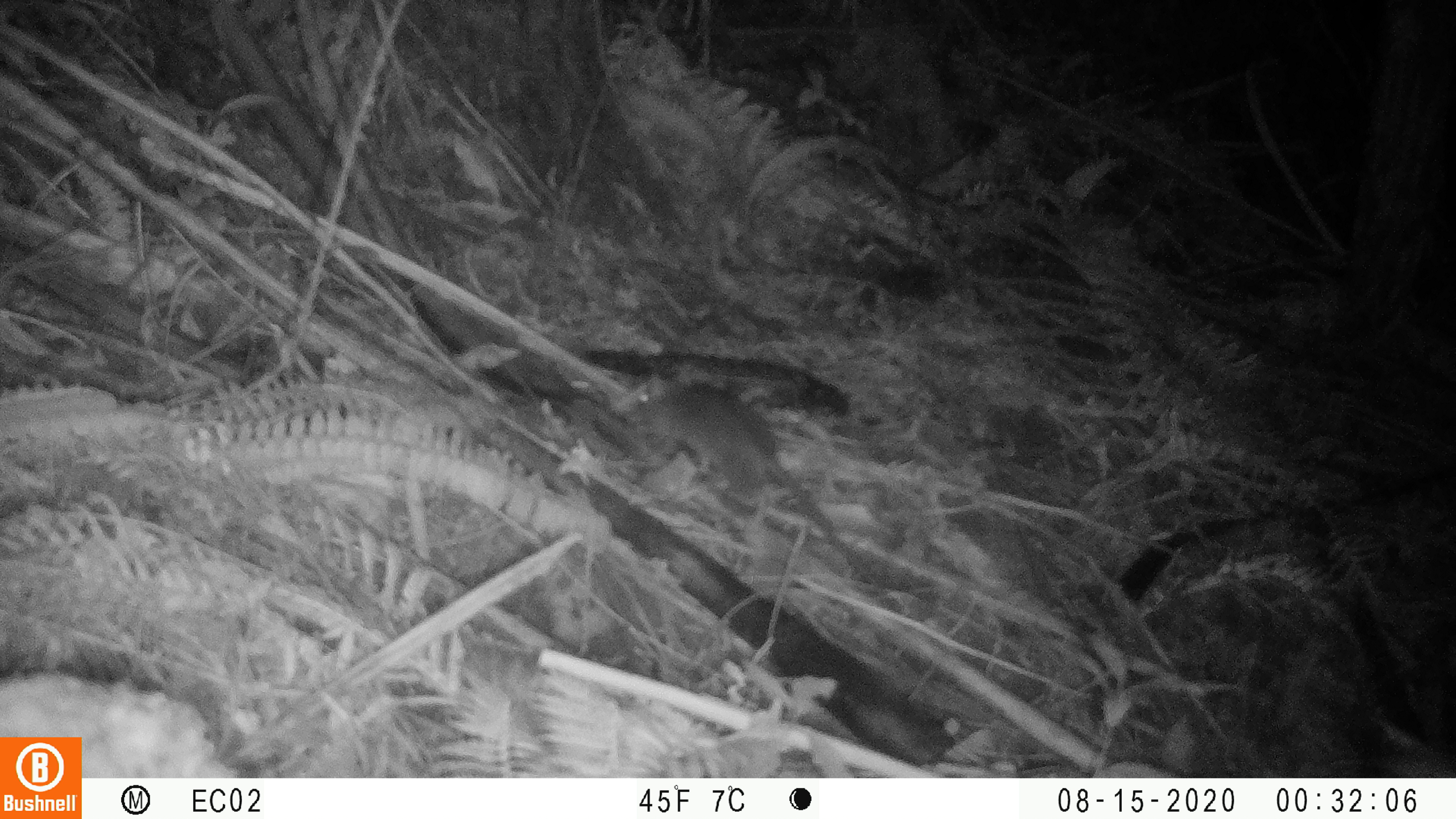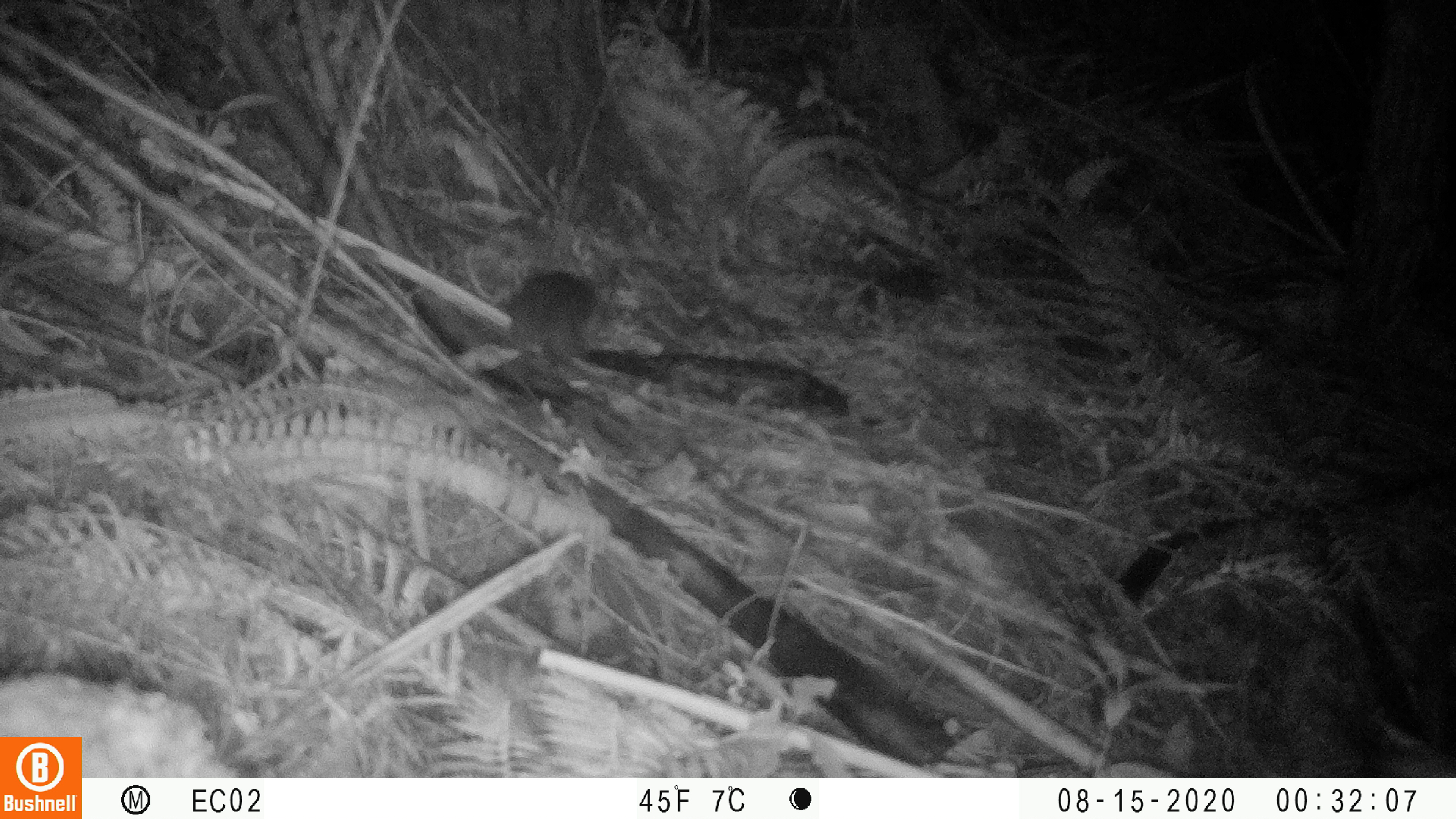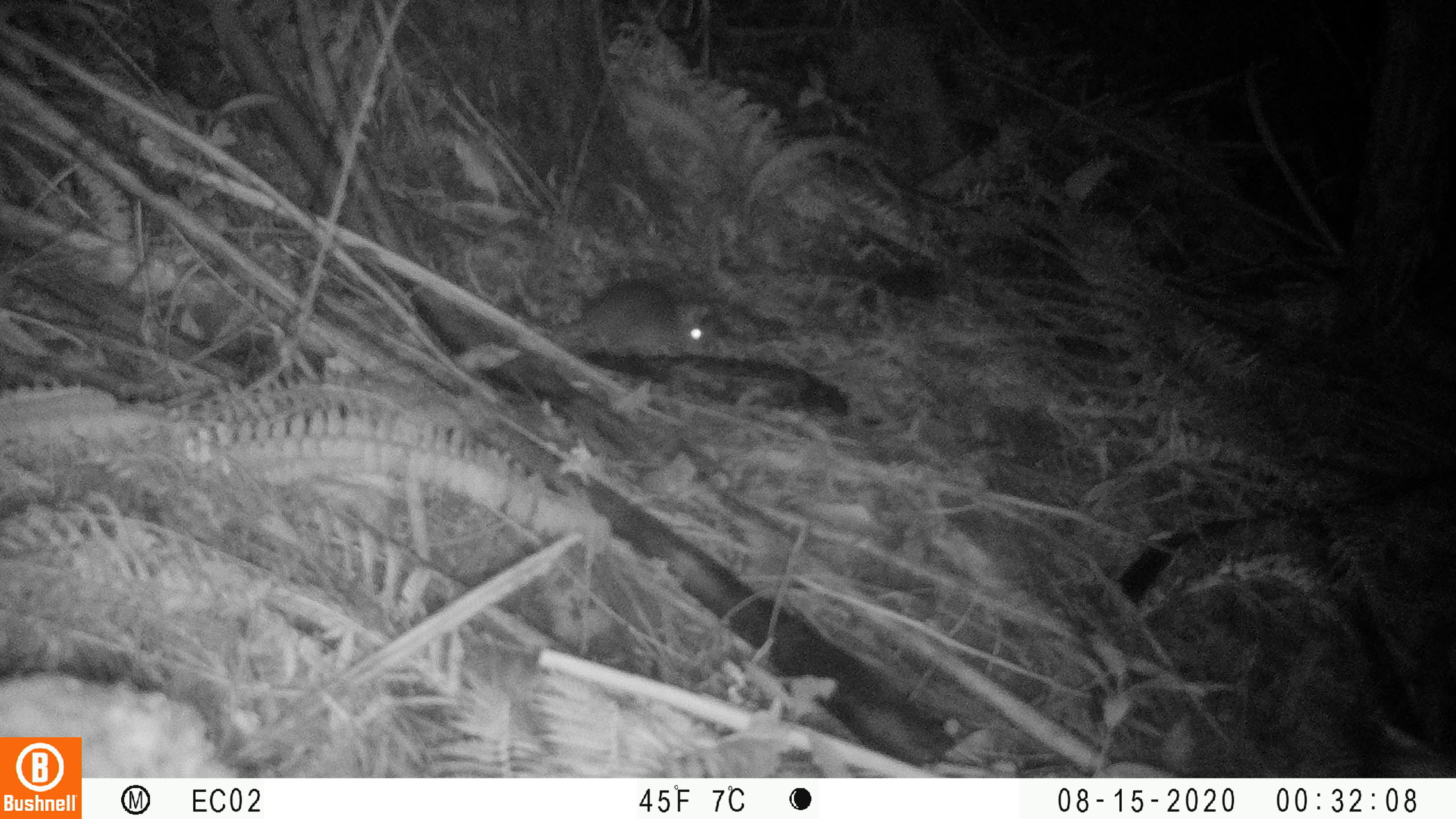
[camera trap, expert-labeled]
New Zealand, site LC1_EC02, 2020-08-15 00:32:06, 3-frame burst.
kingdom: Animalia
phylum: Chordata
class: Mammalia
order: Rodentia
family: Muridae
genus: Rattus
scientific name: Rattus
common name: rat